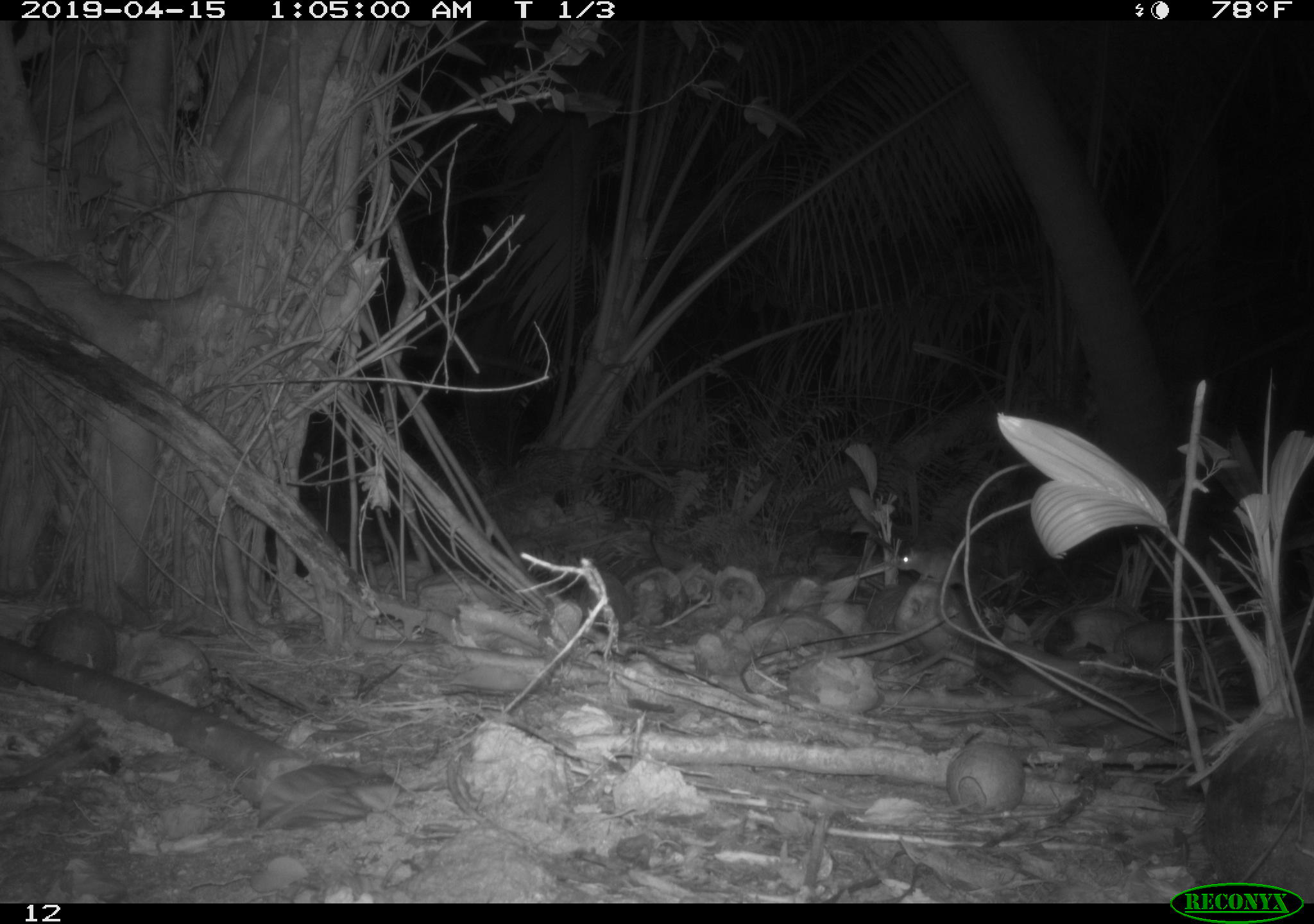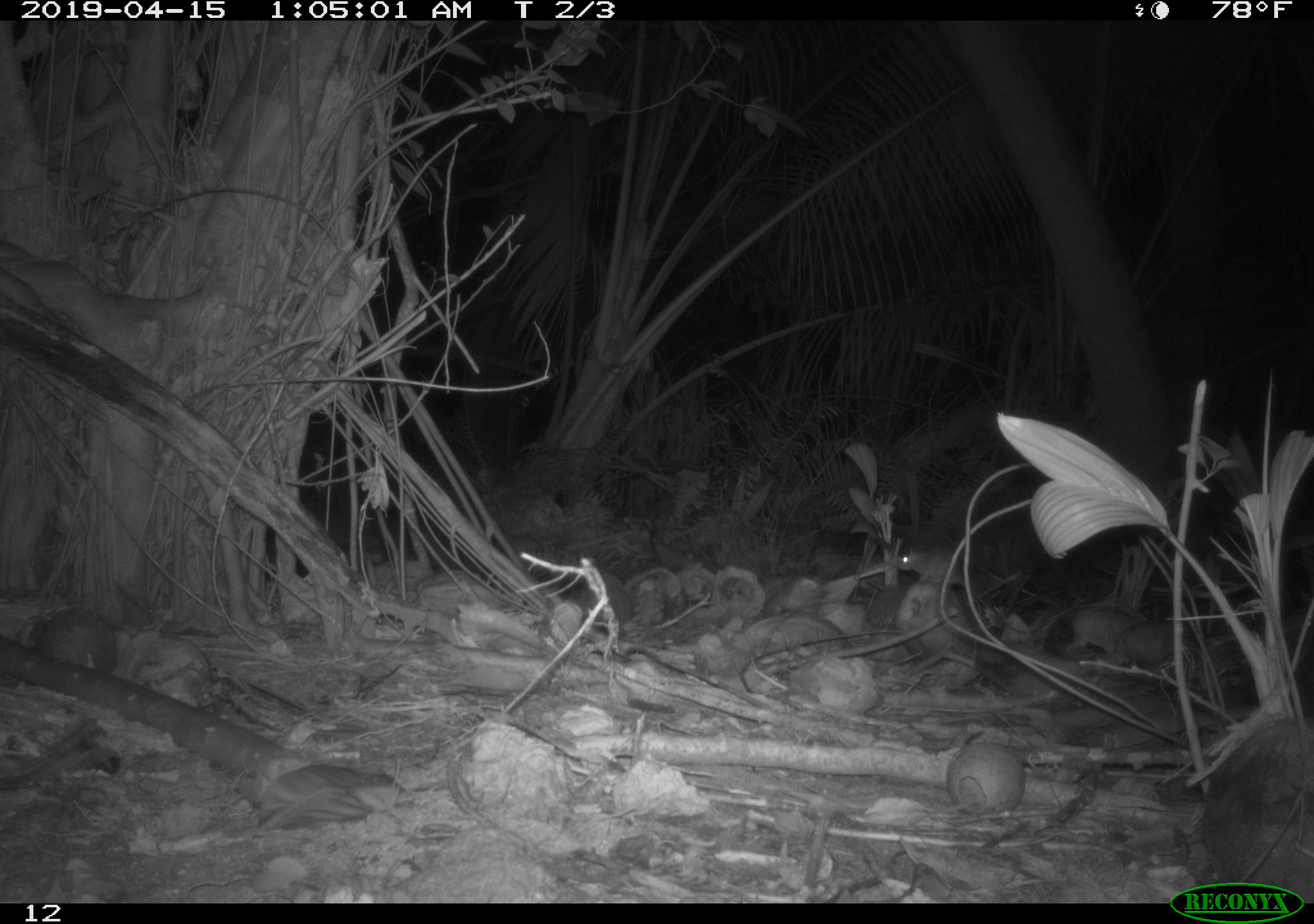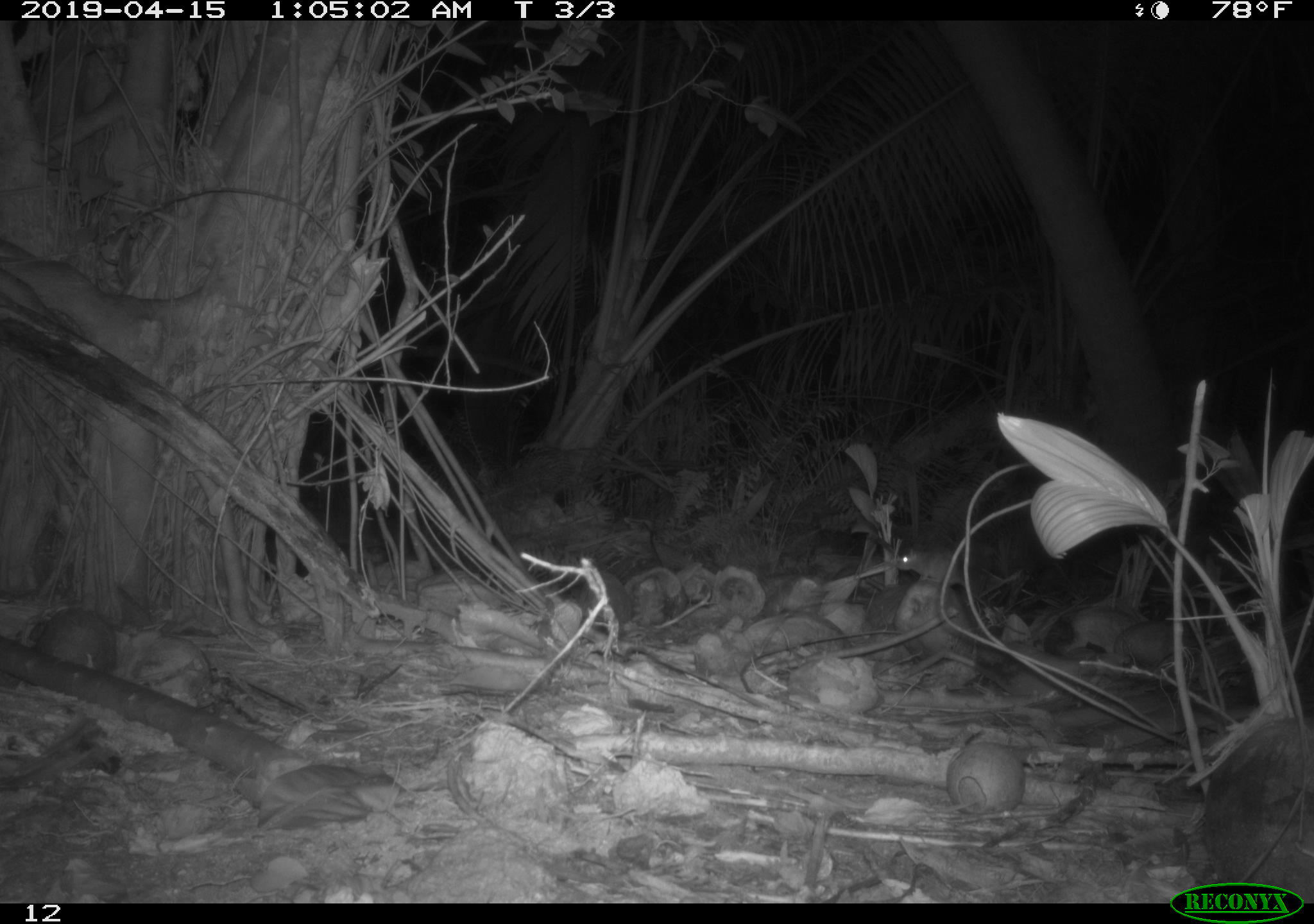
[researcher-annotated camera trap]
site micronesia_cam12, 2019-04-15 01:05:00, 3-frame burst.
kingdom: Animalia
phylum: Chordata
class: Mammalia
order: Rodentia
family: Muridae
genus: Rattus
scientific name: Rattus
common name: rat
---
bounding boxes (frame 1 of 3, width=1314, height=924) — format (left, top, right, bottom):
rat: (889, 542, 973, 593)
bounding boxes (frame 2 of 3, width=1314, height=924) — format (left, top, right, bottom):
rat: (889, 543, 962, 590)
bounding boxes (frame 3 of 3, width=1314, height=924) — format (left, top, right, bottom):
rat: (892, 543, 973, 590)